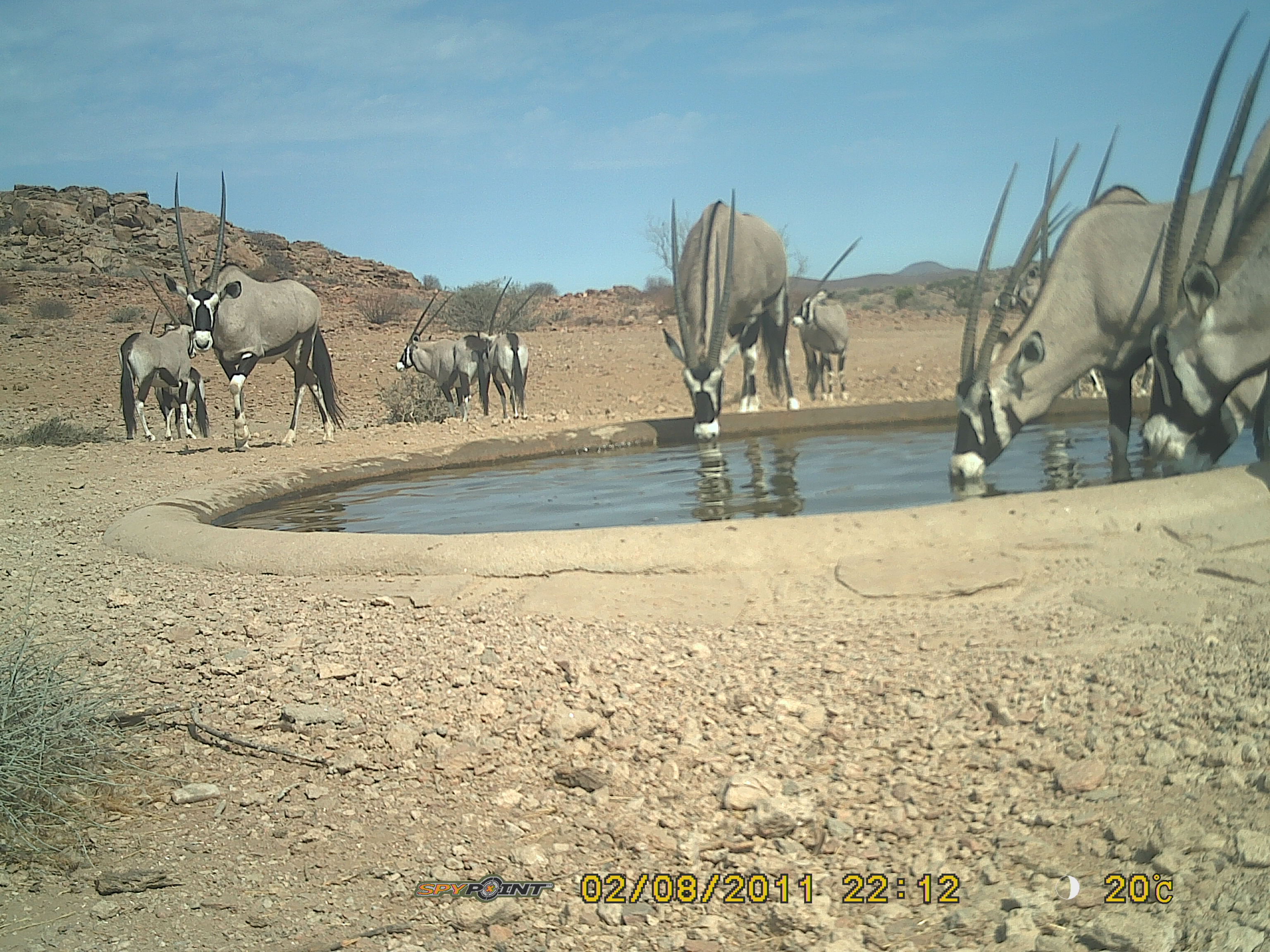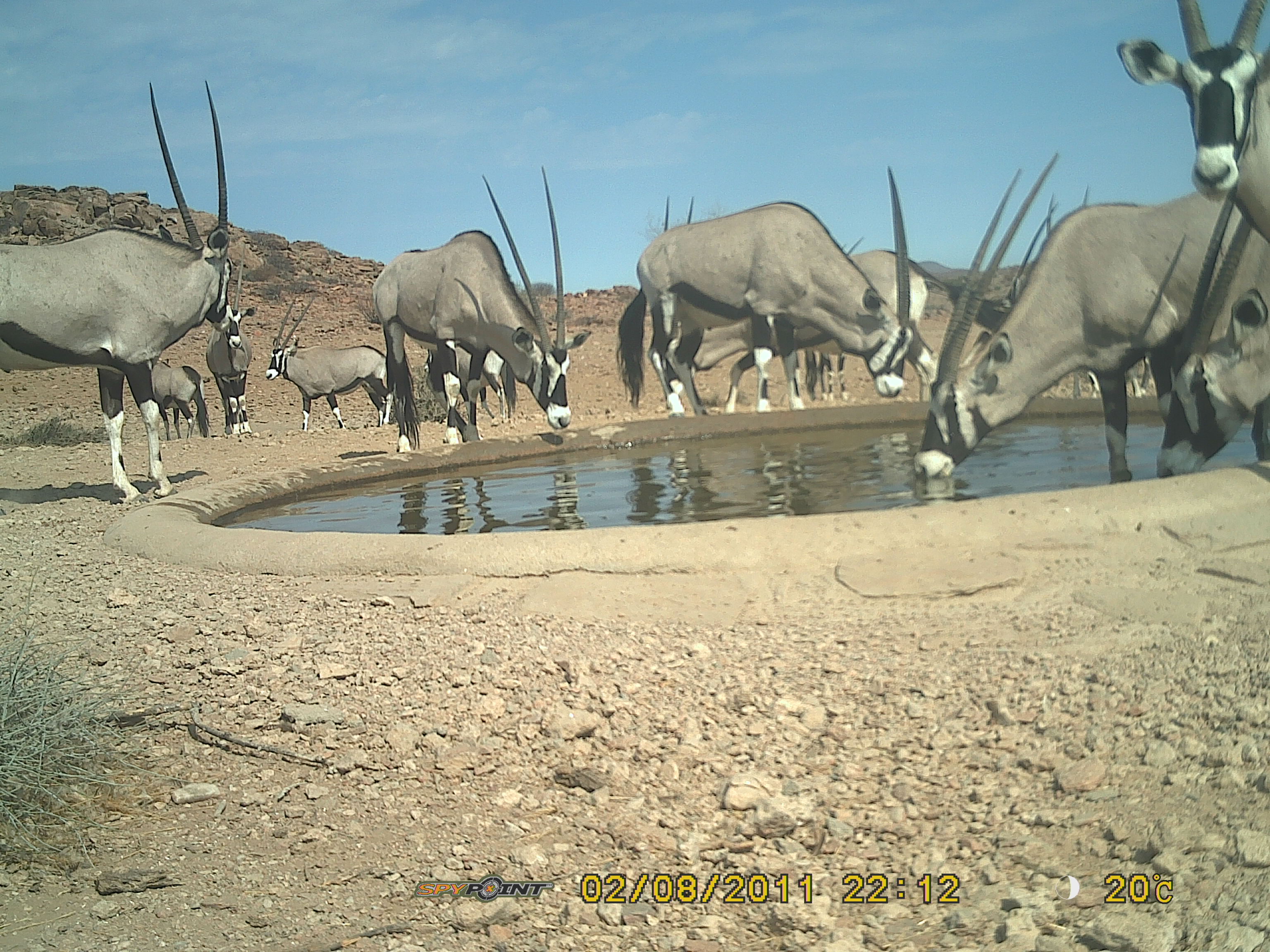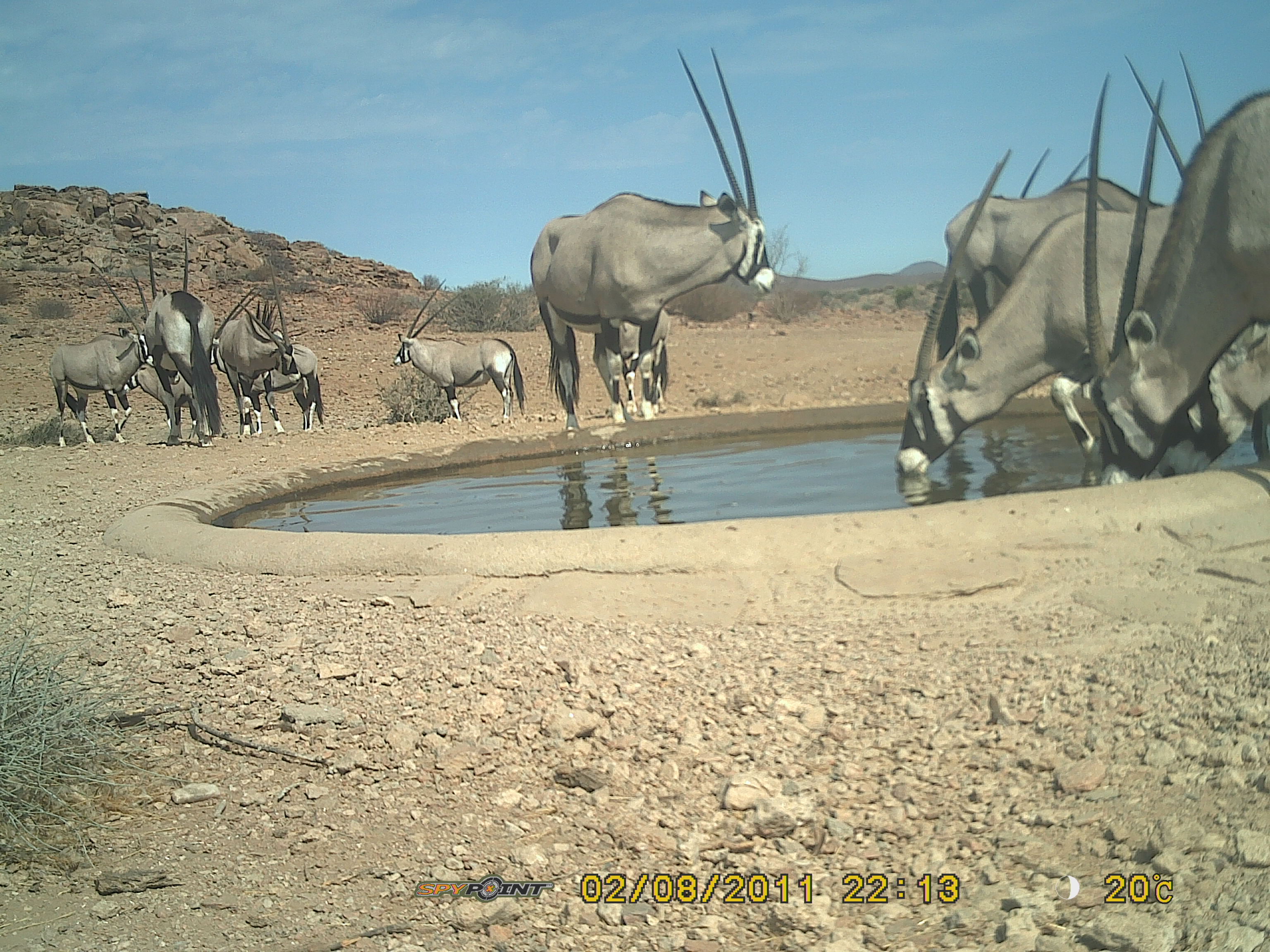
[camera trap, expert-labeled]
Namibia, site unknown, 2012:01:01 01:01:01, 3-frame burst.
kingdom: Animalia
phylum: Chordata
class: Mammalia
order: Artiodactyla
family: Bovidae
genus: Oryx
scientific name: Oryx gazella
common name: gemsbok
Oryx gazella (gemsbok).